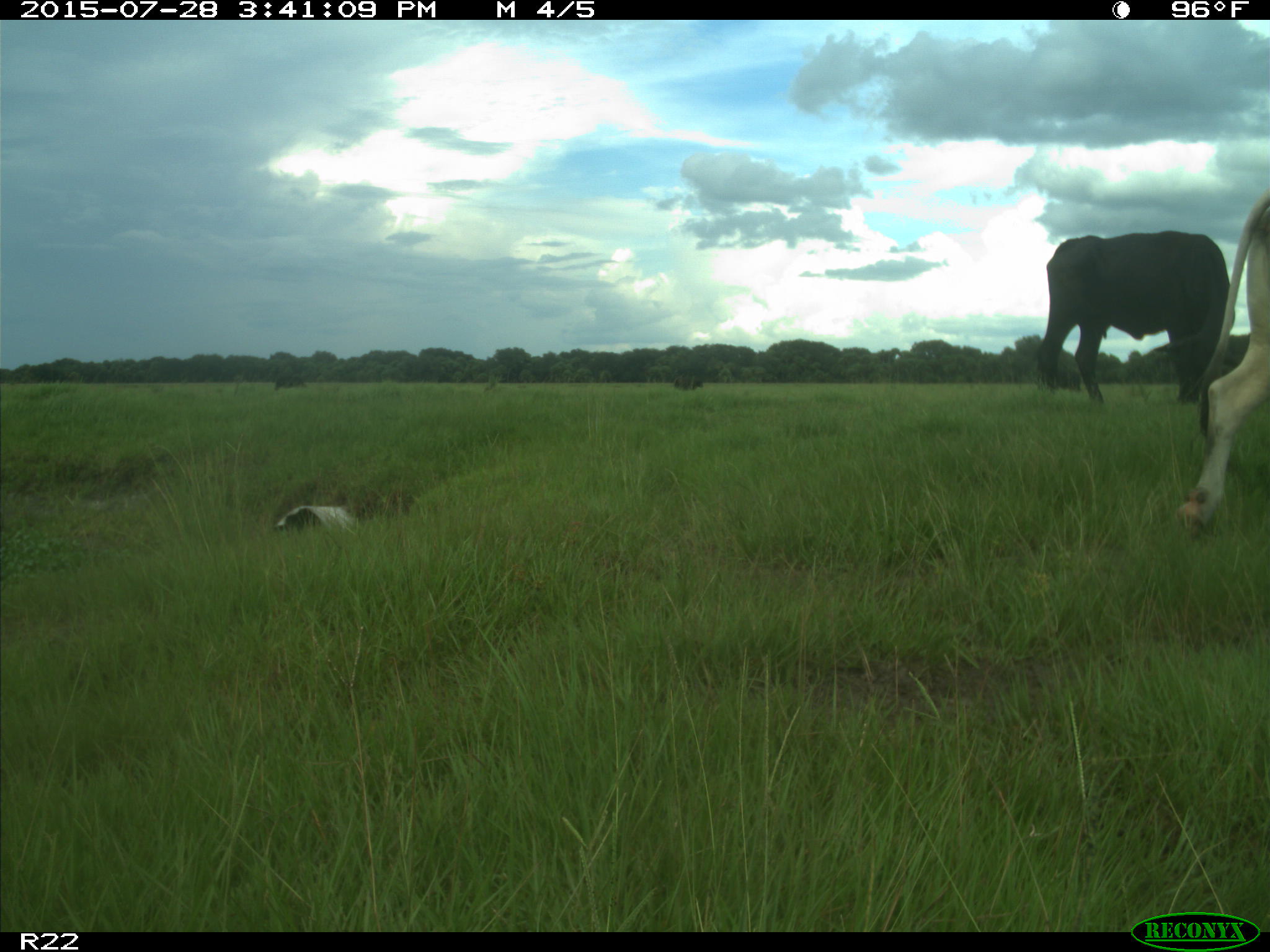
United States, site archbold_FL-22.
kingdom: Animalia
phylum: Chordata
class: Mammalia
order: Artiodactyla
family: Bovidae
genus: Bos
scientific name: Bos taurus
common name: domestic cow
Bos taurus (domestic cow).